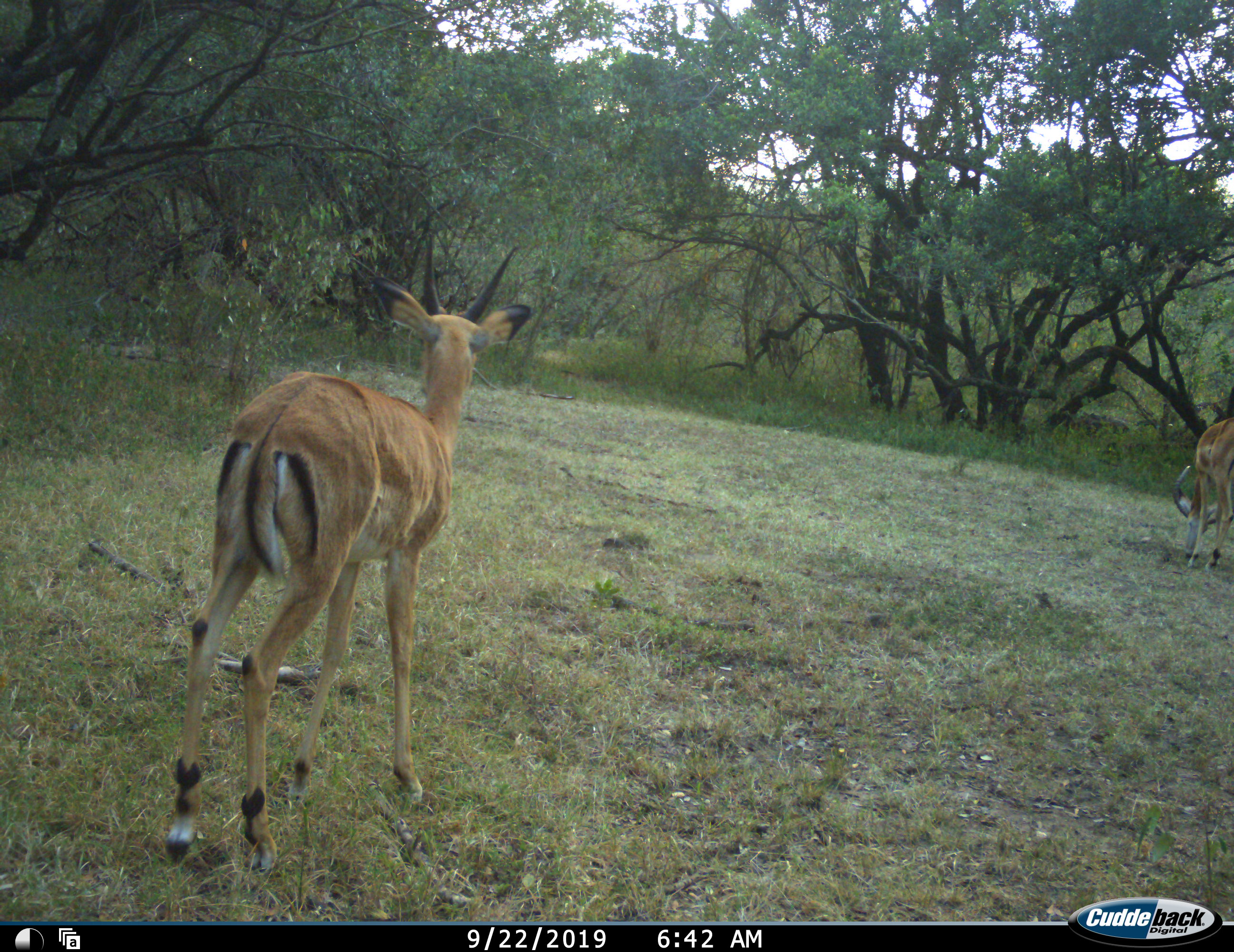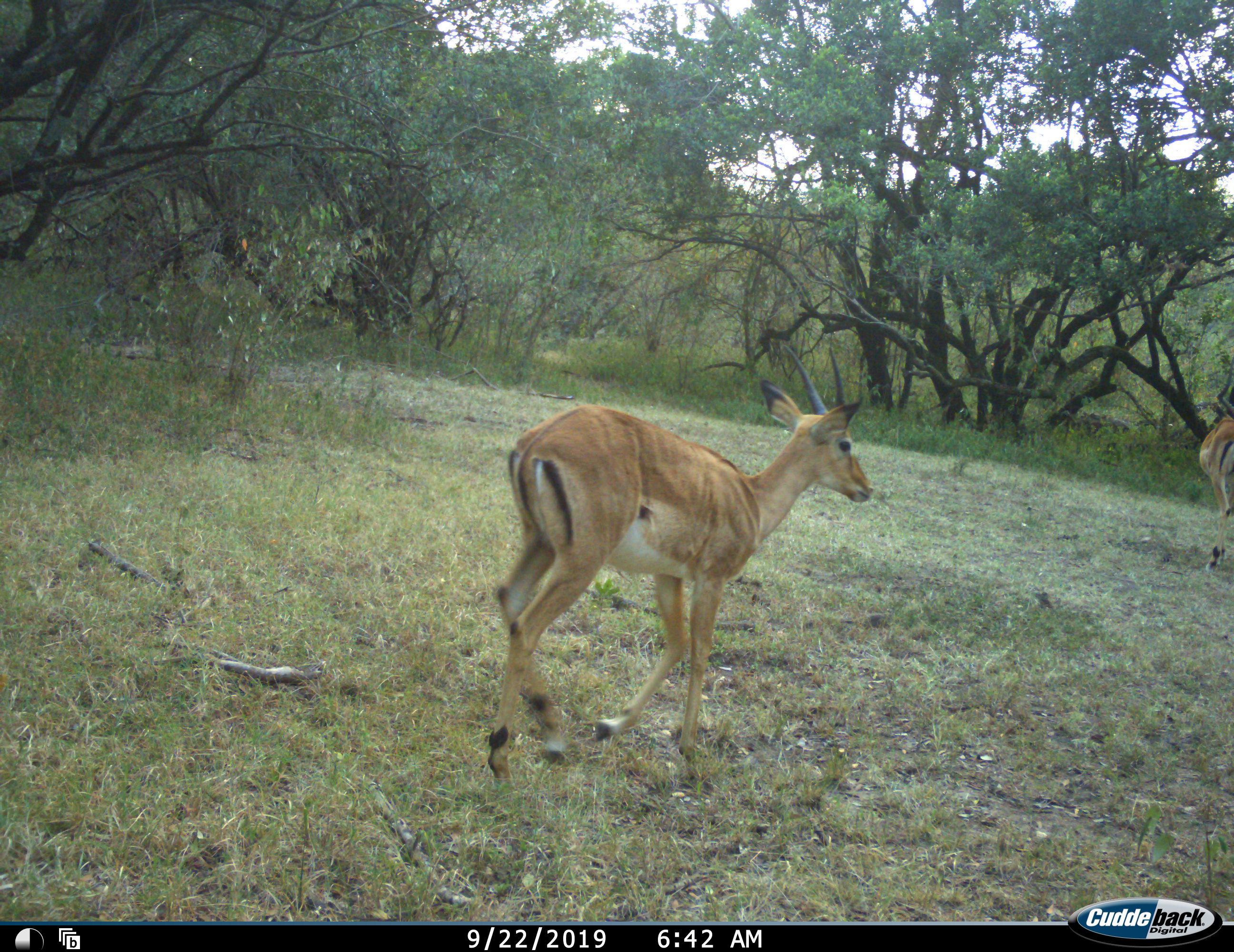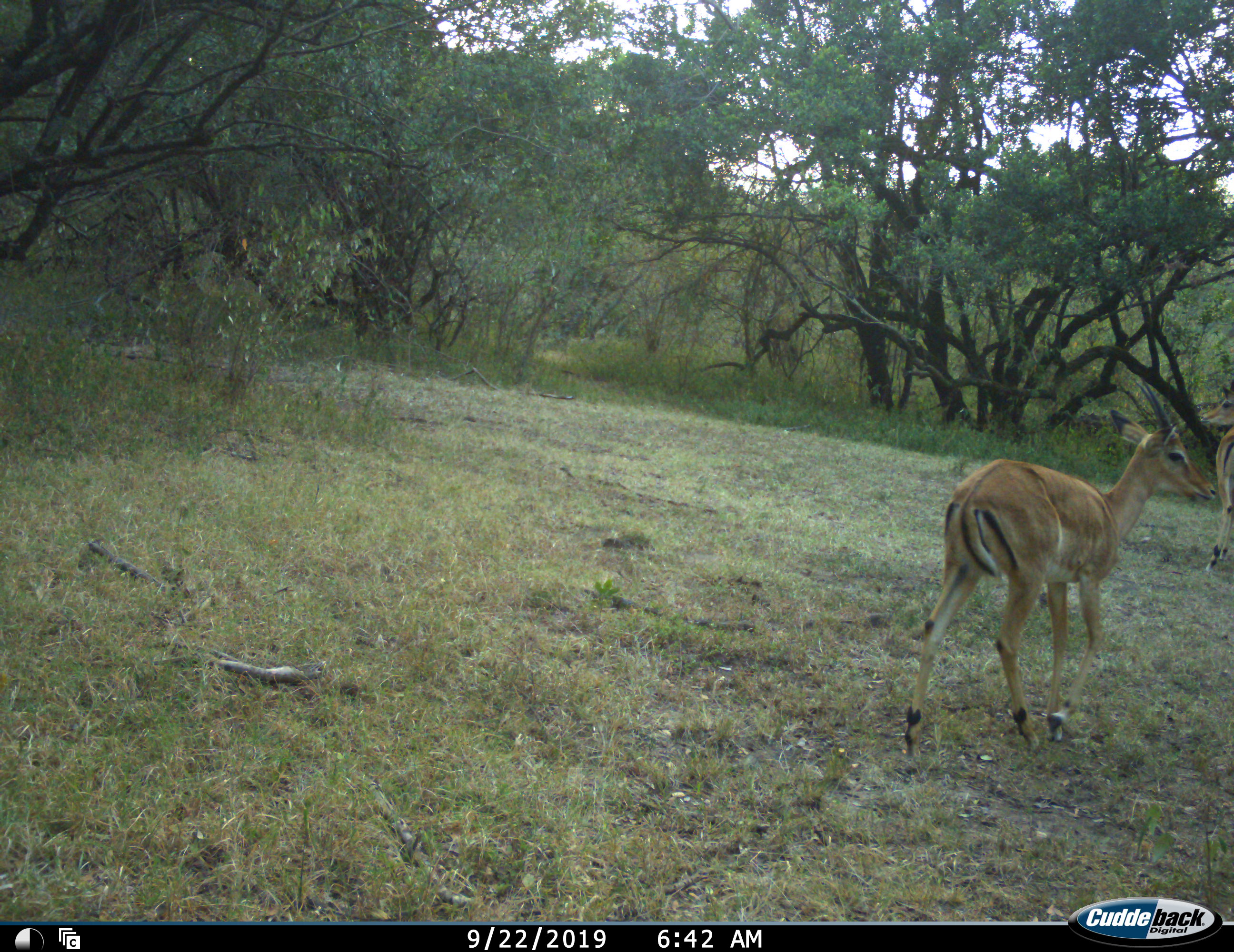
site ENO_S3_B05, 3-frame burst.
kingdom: Animalia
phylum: Chordata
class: Mammalia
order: Artiodactyla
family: Bovidae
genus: Aepyceros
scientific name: Aepyceros melampus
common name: impala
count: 2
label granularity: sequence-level